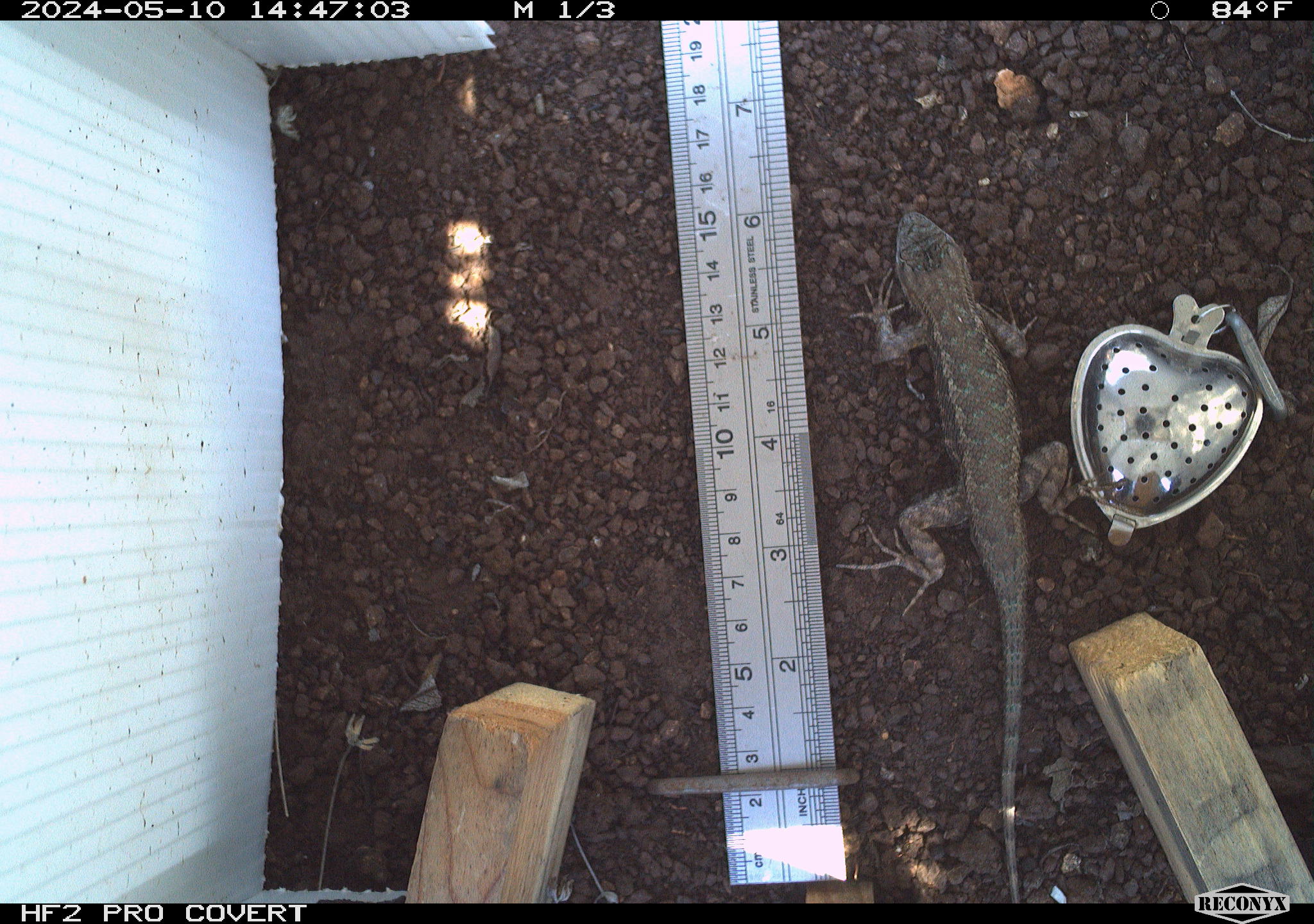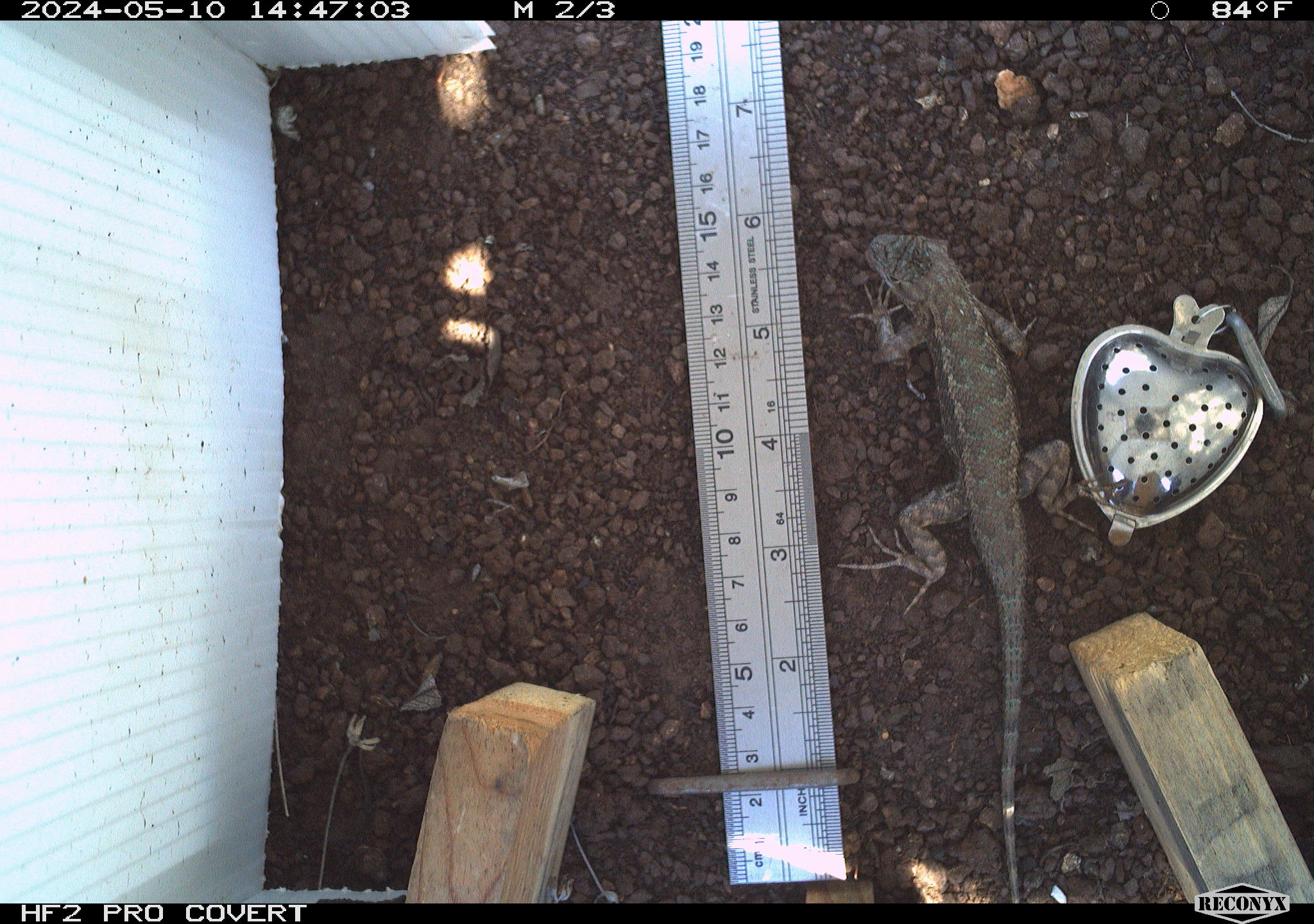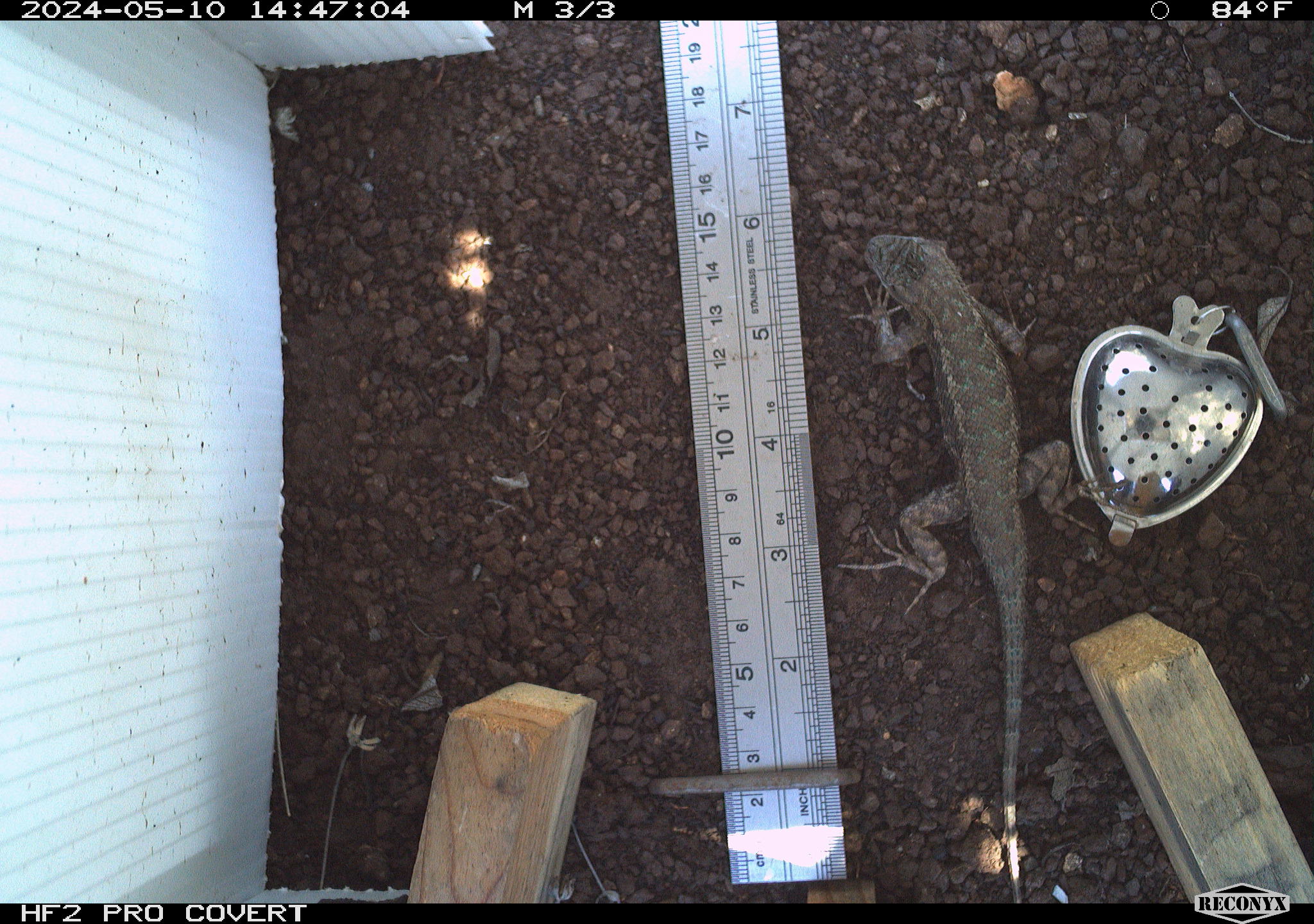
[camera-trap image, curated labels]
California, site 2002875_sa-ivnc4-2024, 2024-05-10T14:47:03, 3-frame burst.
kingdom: Animalia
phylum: Chordata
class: Reptilia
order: Squamata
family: Phrynosomatidae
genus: Sceloporus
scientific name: Sceloporus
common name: spiny lizards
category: sceloporus species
Sceloporus species (spiny lizards) (Sceloporus).